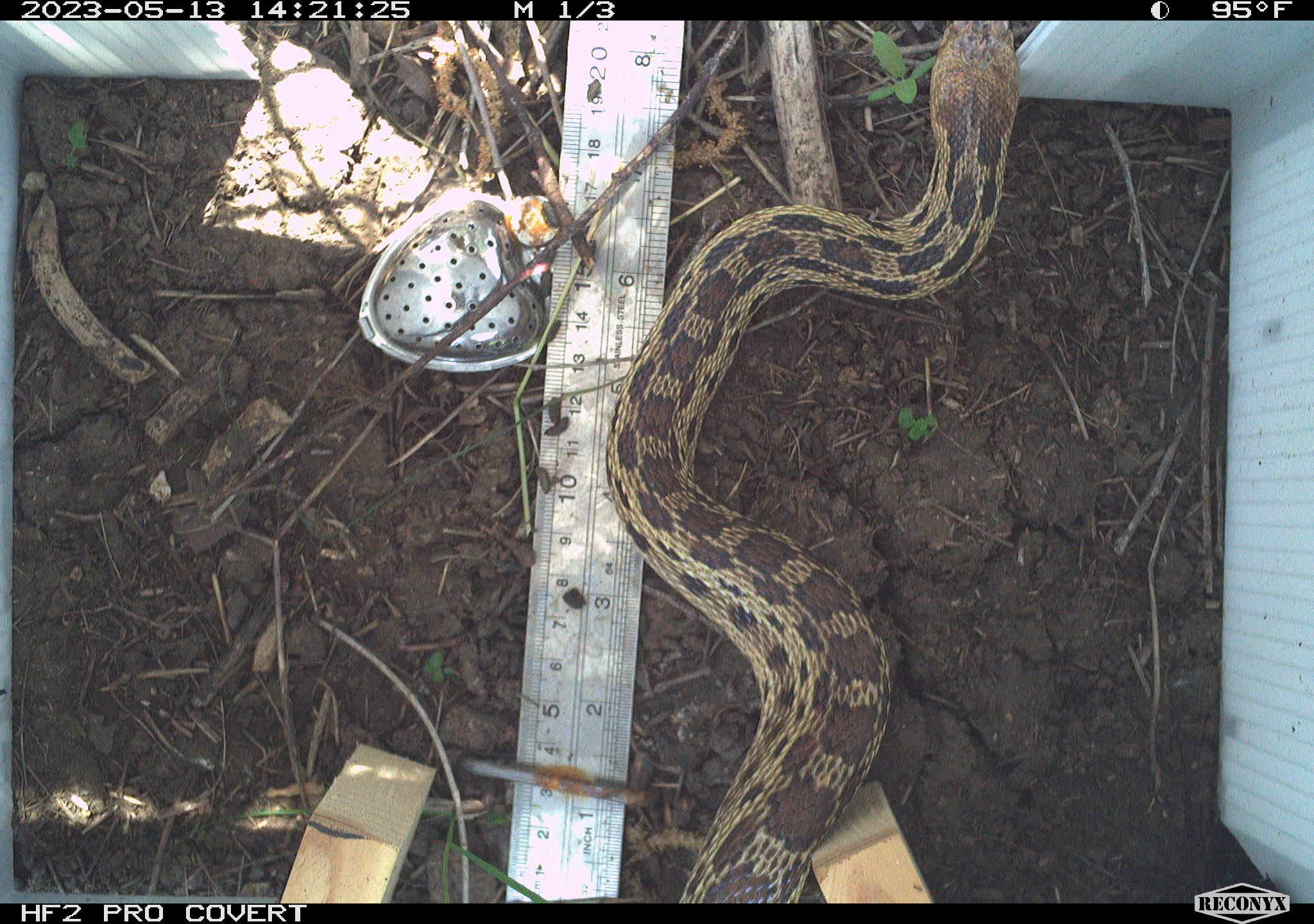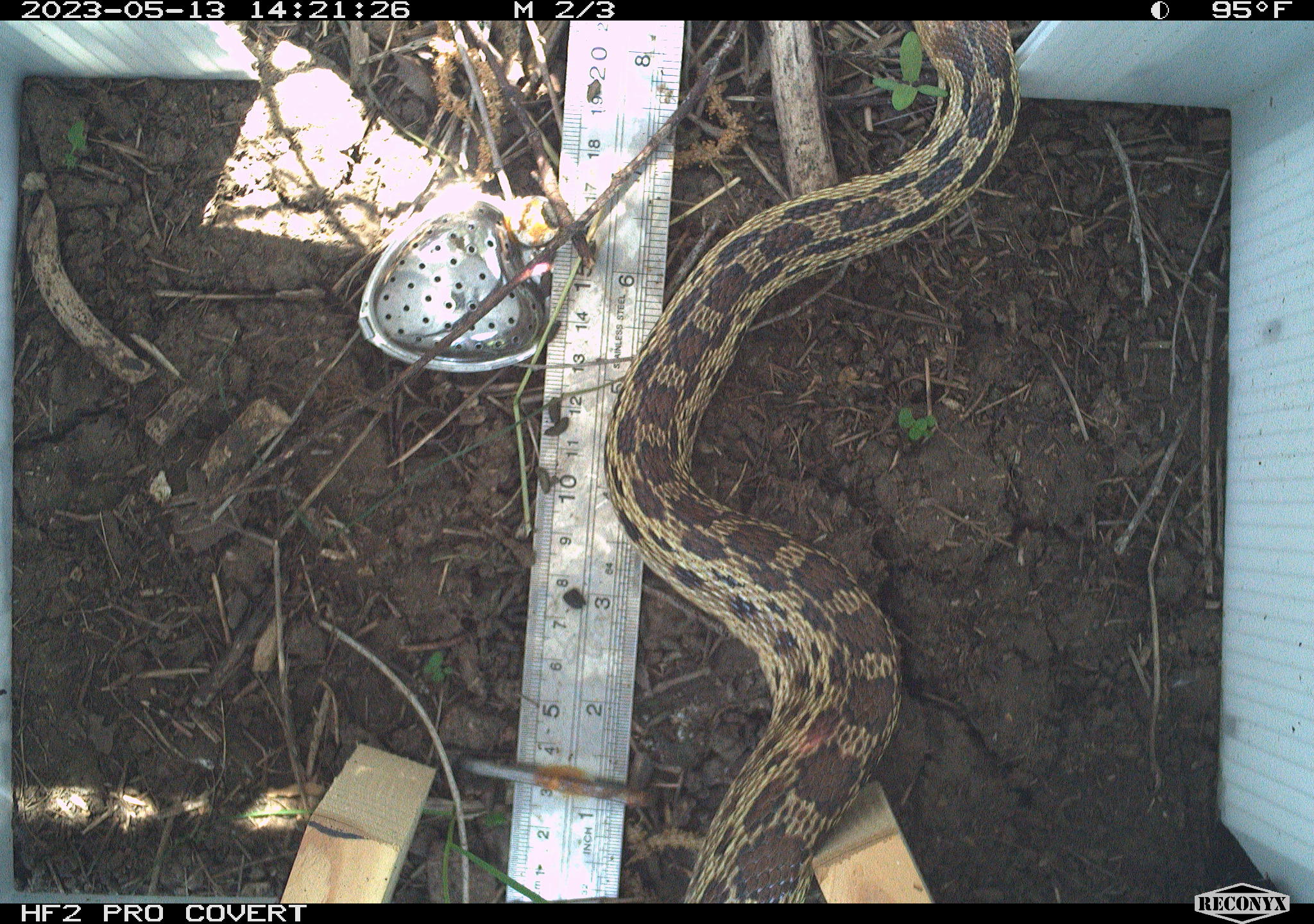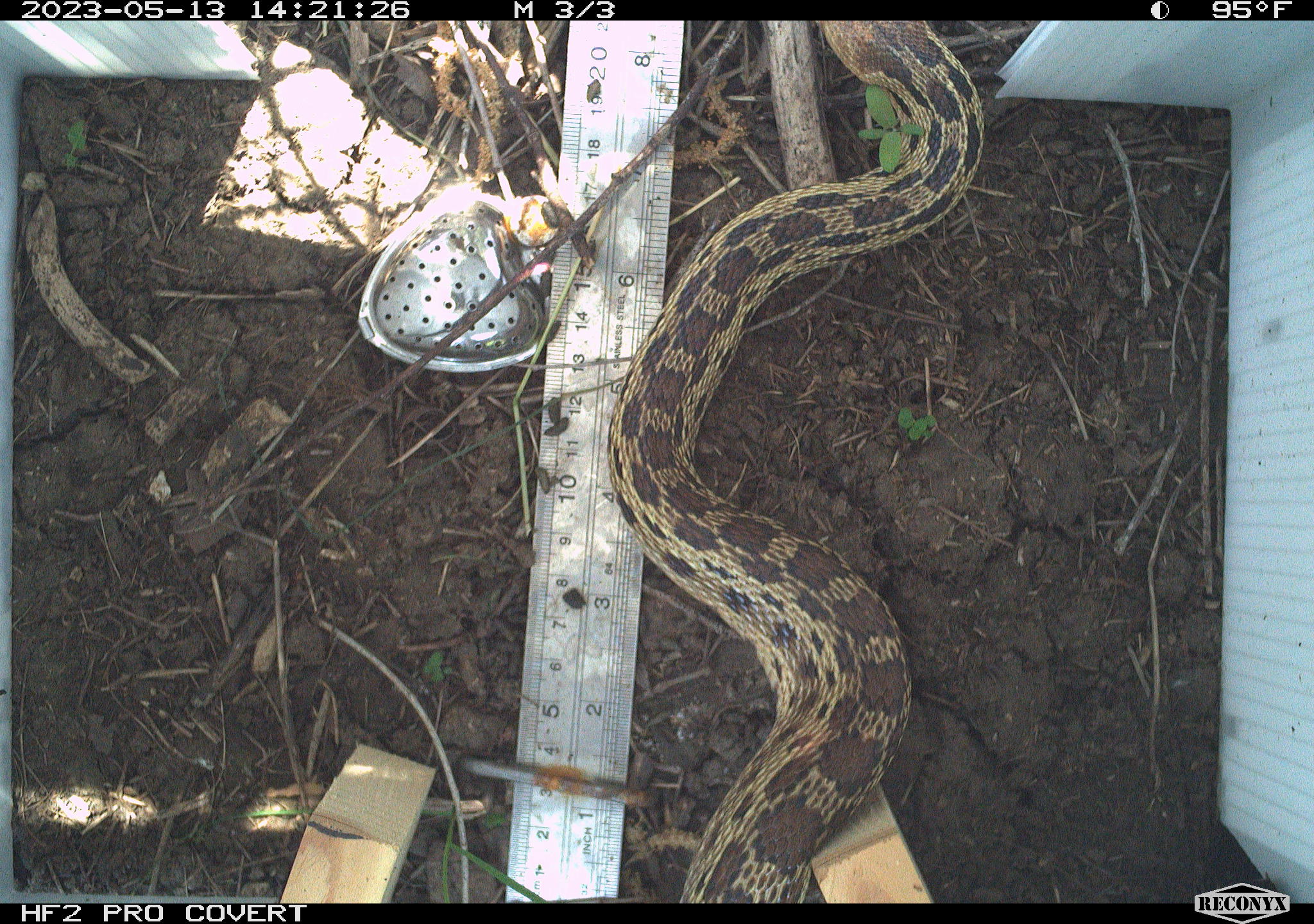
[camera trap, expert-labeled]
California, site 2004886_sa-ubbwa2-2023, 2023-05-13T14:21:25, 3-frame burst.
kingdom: Animalia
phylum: Chordata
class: Reptilia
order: Squamata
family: Colubridae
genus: Pituophis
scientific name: Pituophis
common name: bullsnakes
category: pituophis species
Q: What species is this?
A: Pituophis species (bullsnakes) (Pituophis).